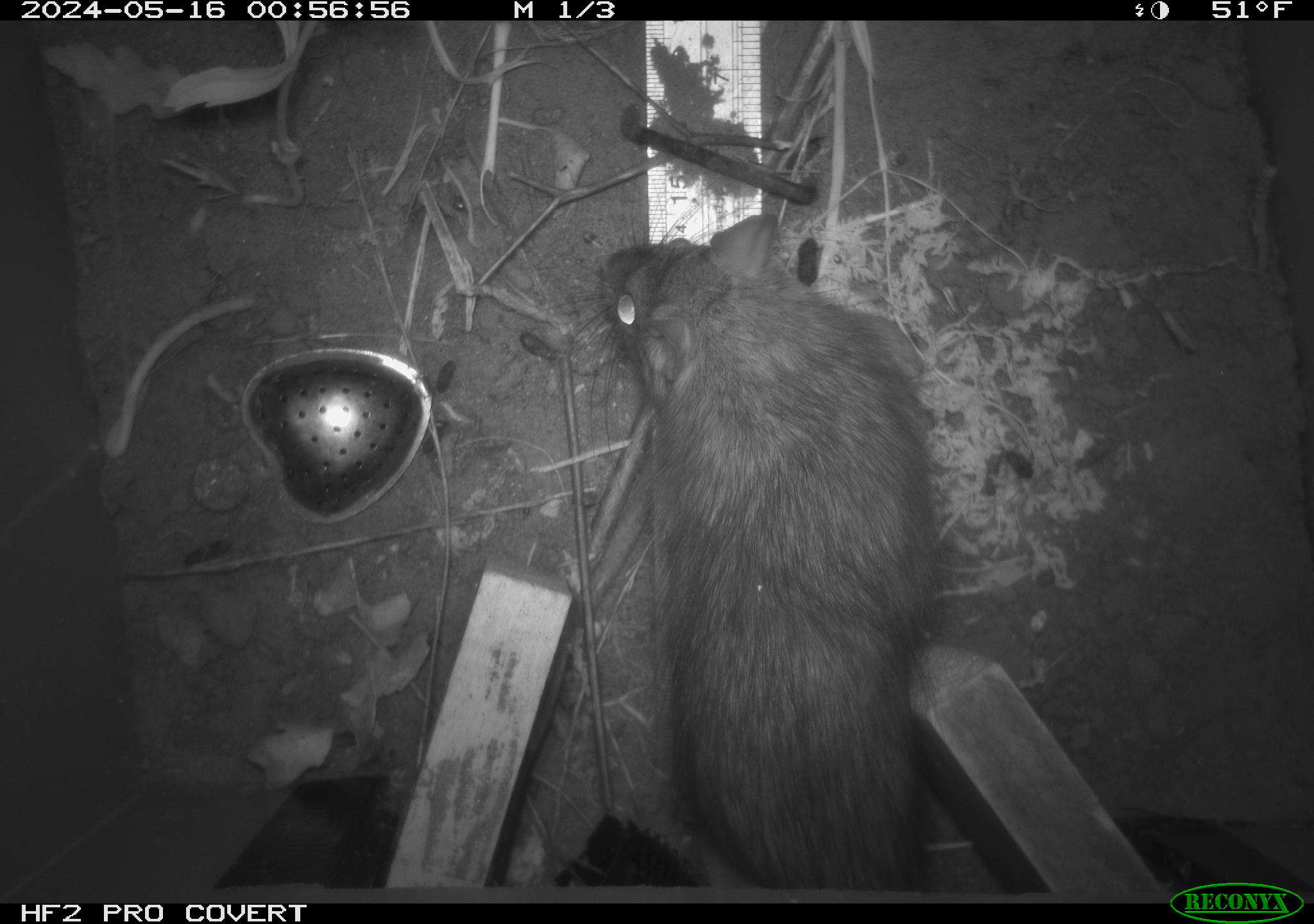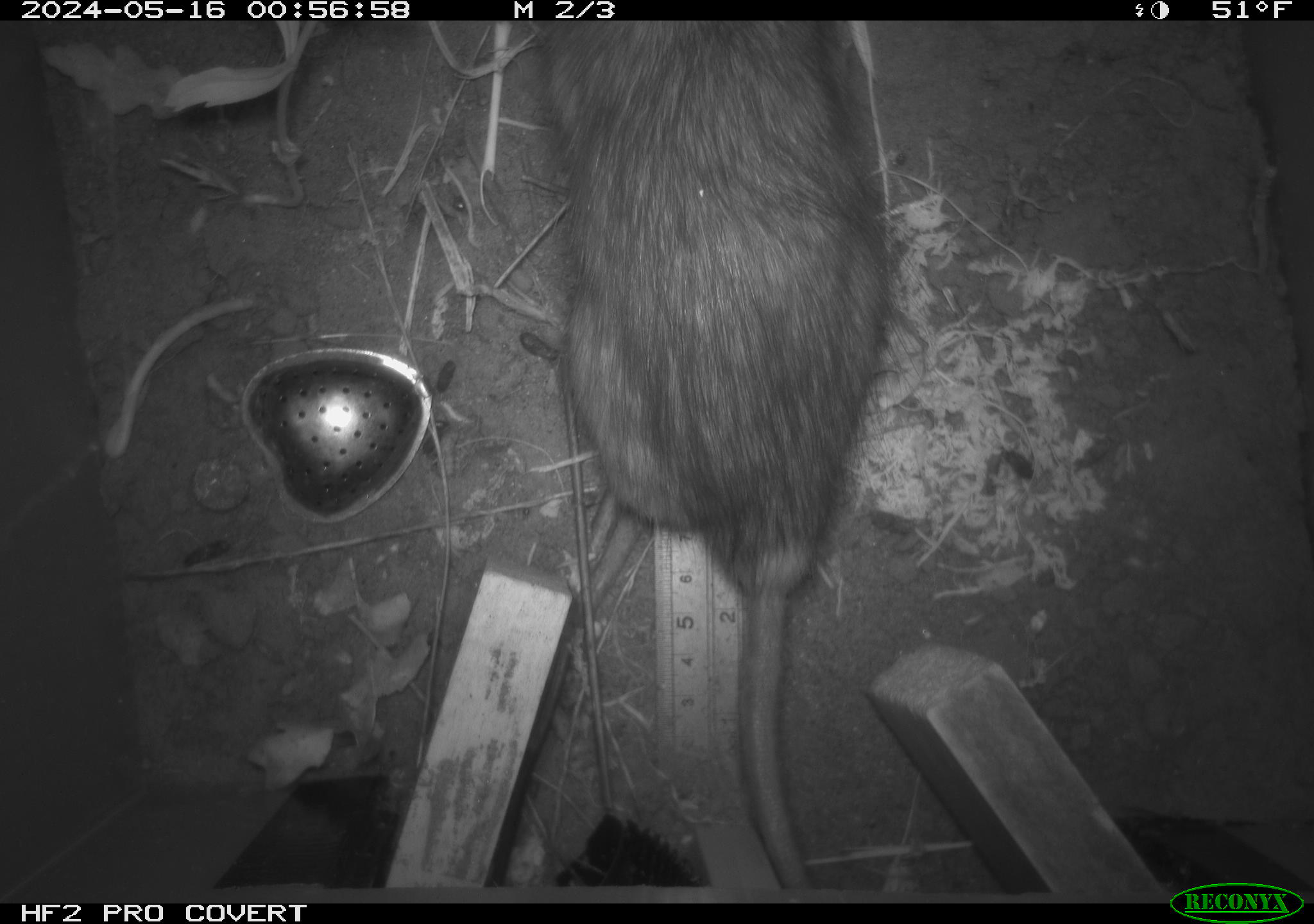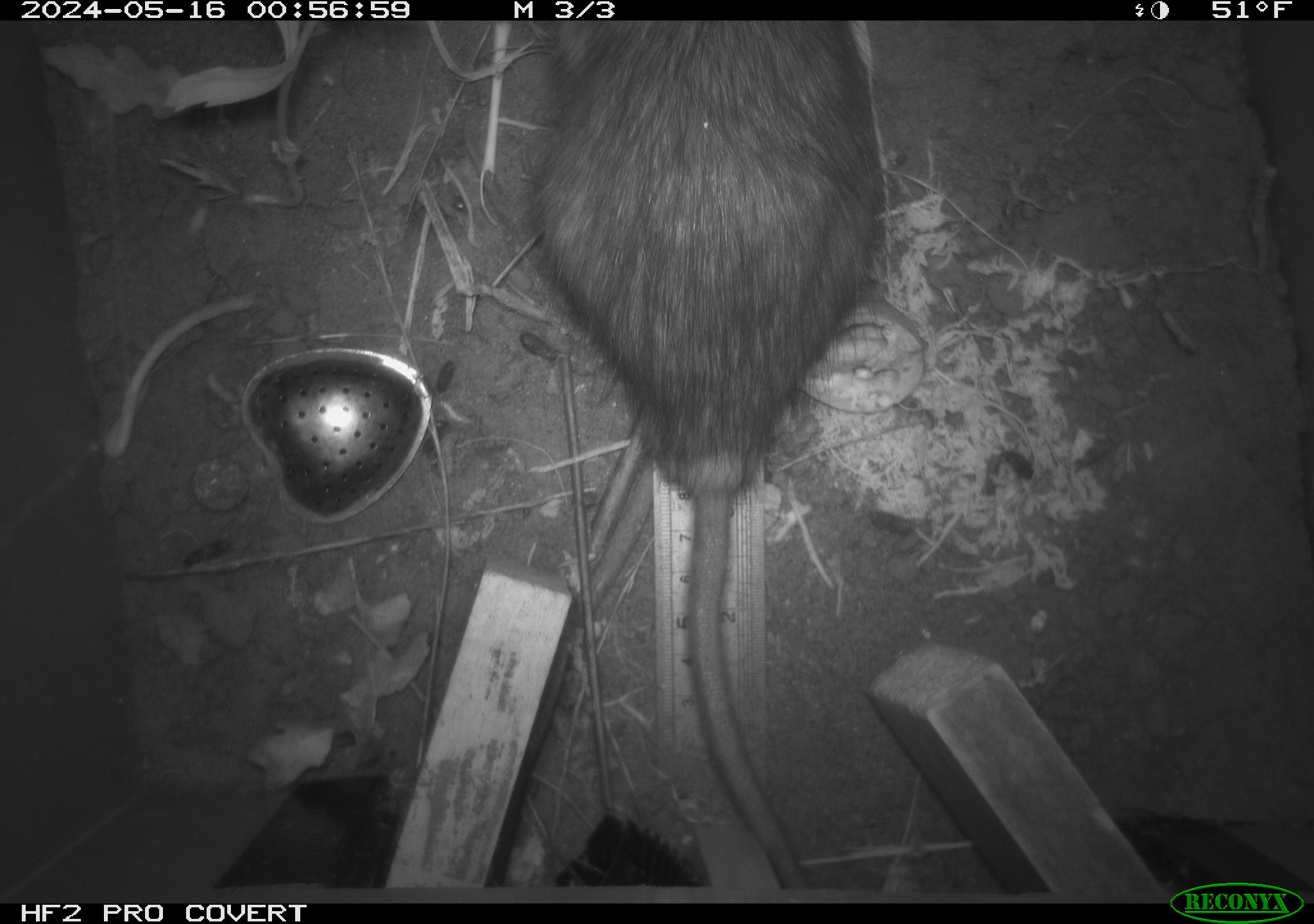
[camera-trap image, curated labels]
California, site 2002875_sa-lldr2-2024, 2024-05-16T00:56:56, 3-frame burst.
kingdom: Animalia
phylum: Chordata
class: Mammalia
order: Rodentia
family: Muridae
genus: Rattus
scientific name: Rattus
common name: rat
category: rattus species